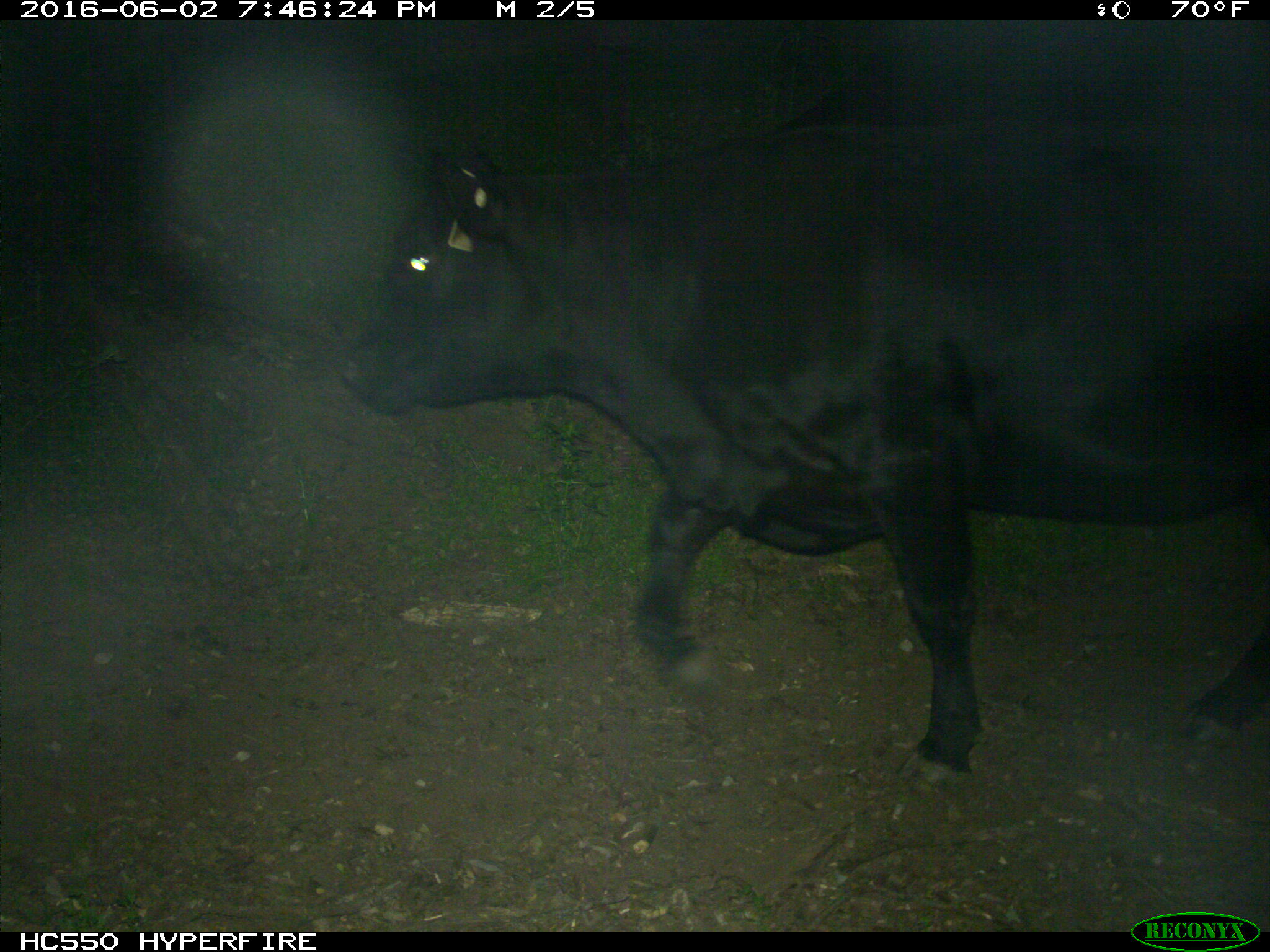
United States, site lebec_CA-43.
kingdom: Animalia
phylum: Chordata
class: Mammalia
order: Artiodactyla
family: Bovidae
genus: Bos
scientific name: Bos taurus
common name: domestic cow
Bos taurus (domestic cow).